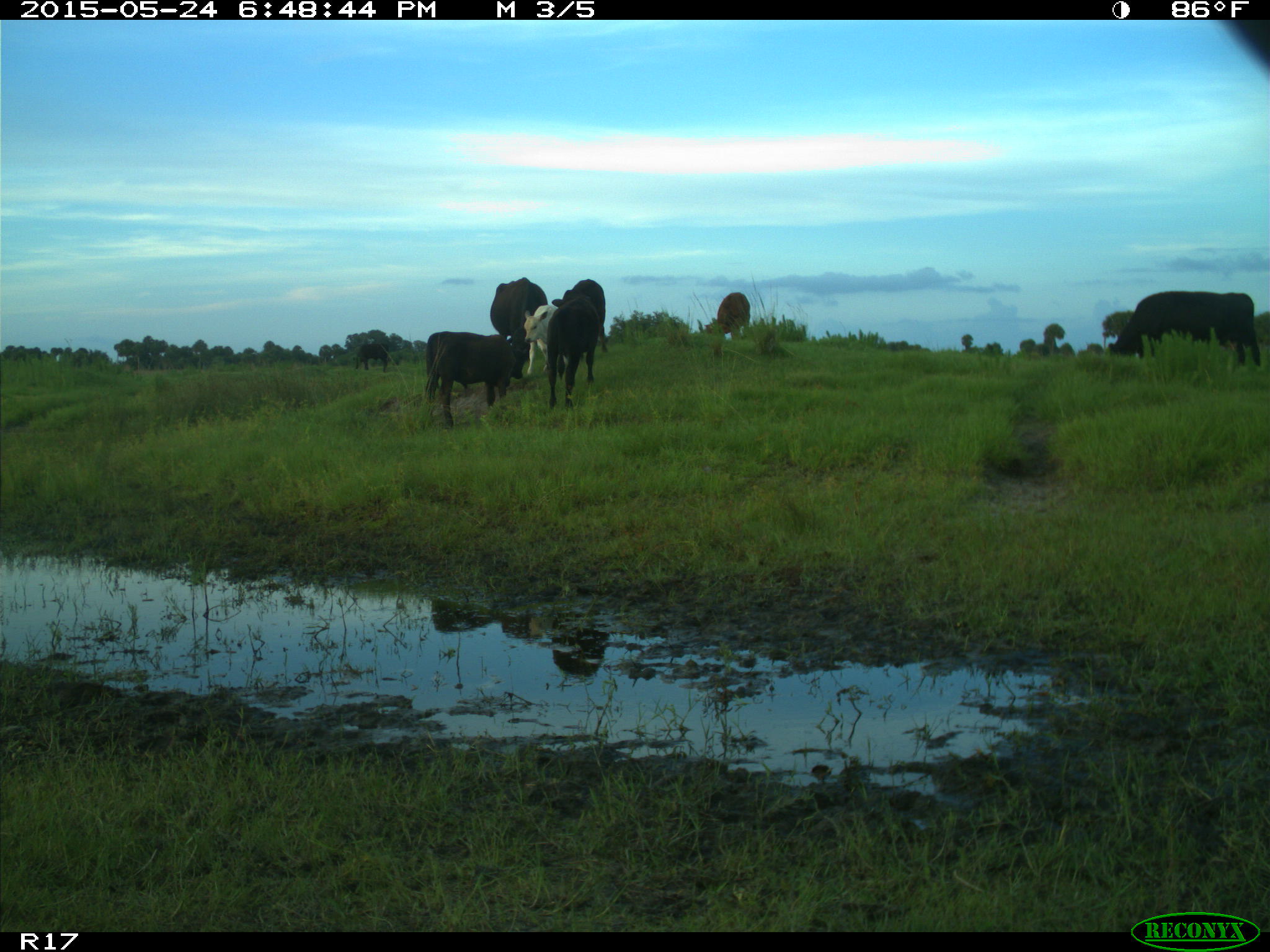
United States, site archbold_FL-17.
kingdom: Animalia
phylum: Chordata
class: Mammalia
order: Artiodactyla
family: Bovidae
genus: Bos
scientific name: Bos taurus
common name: domestic cow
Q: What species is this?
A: Bos taurus (domestic cow).